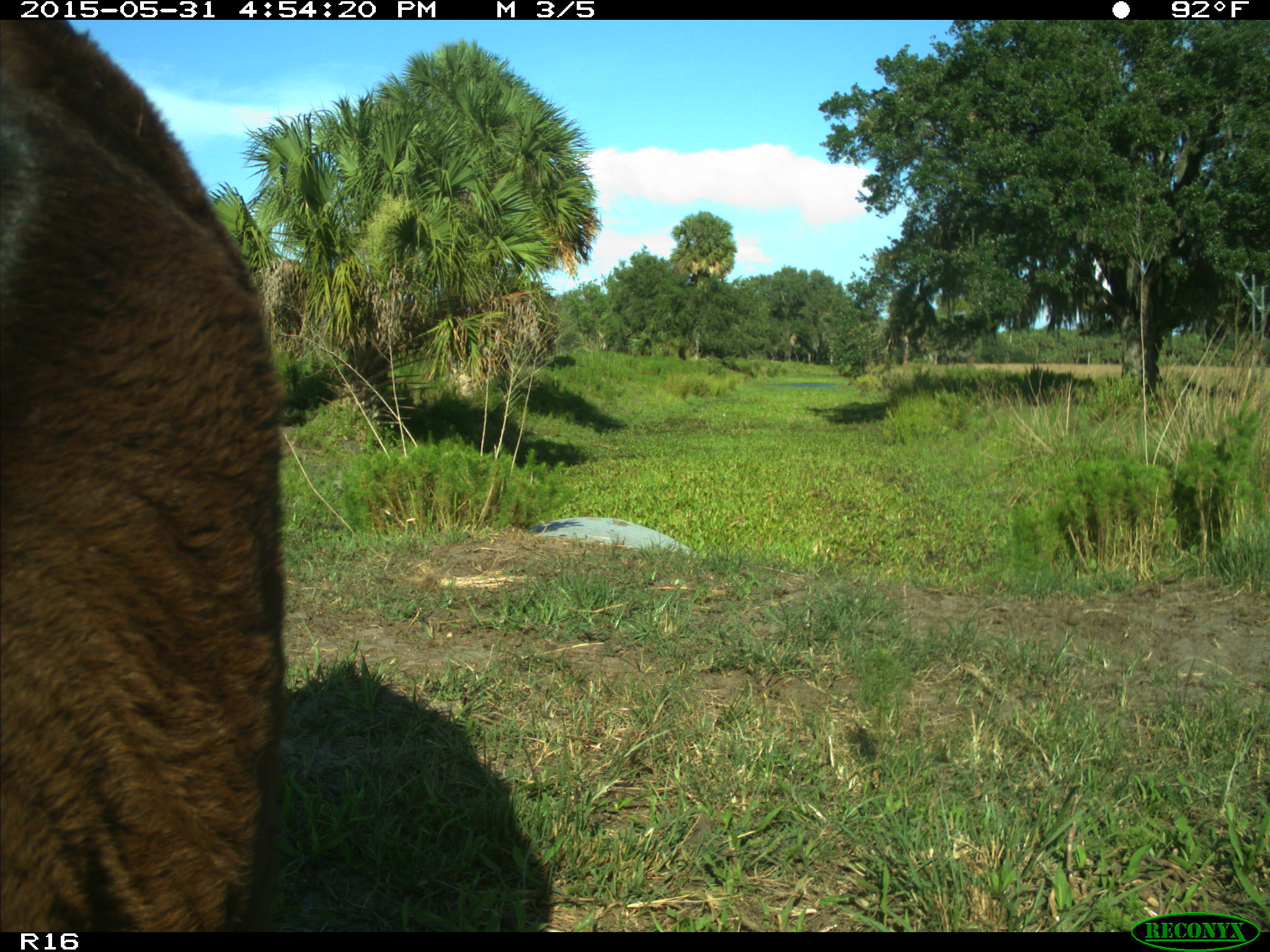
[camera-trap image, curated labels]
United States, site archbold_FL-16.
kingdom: Animalia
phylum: Chordata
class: Mammalia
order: Artiodactyla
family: Bovidae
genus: Bos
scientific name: Bos taurus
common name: domestic cow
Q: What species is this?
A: Bos taurus (domestic cow).